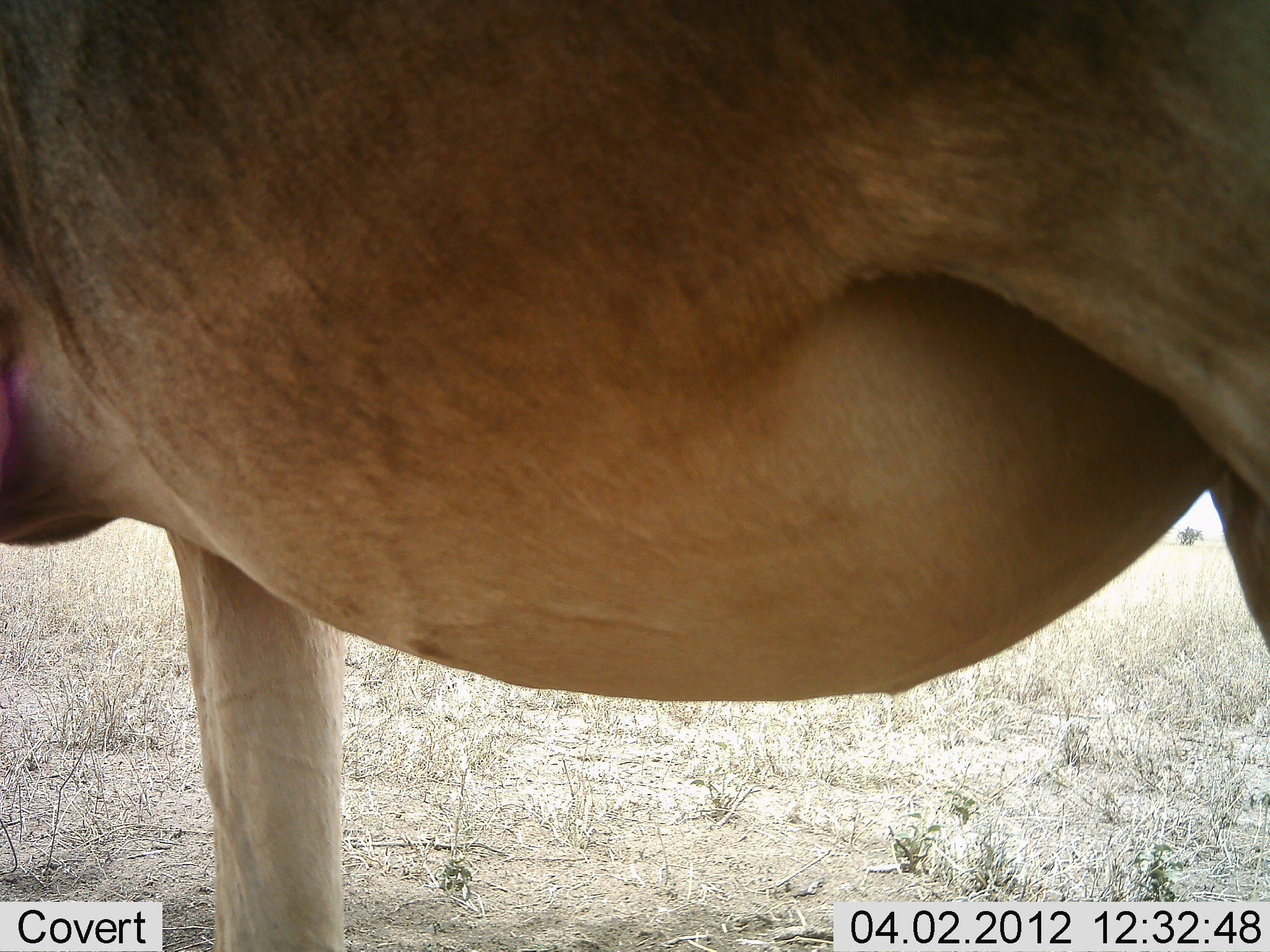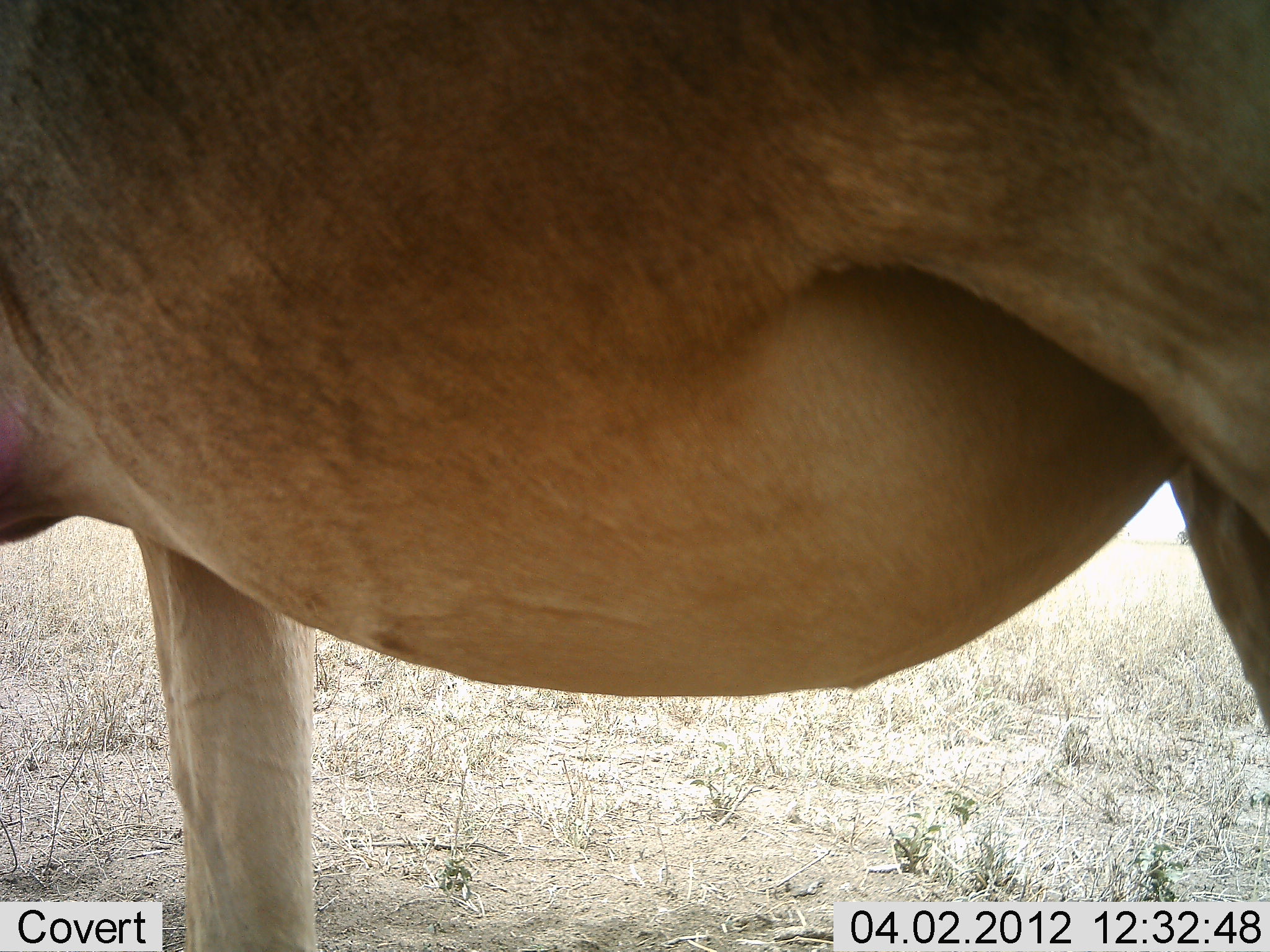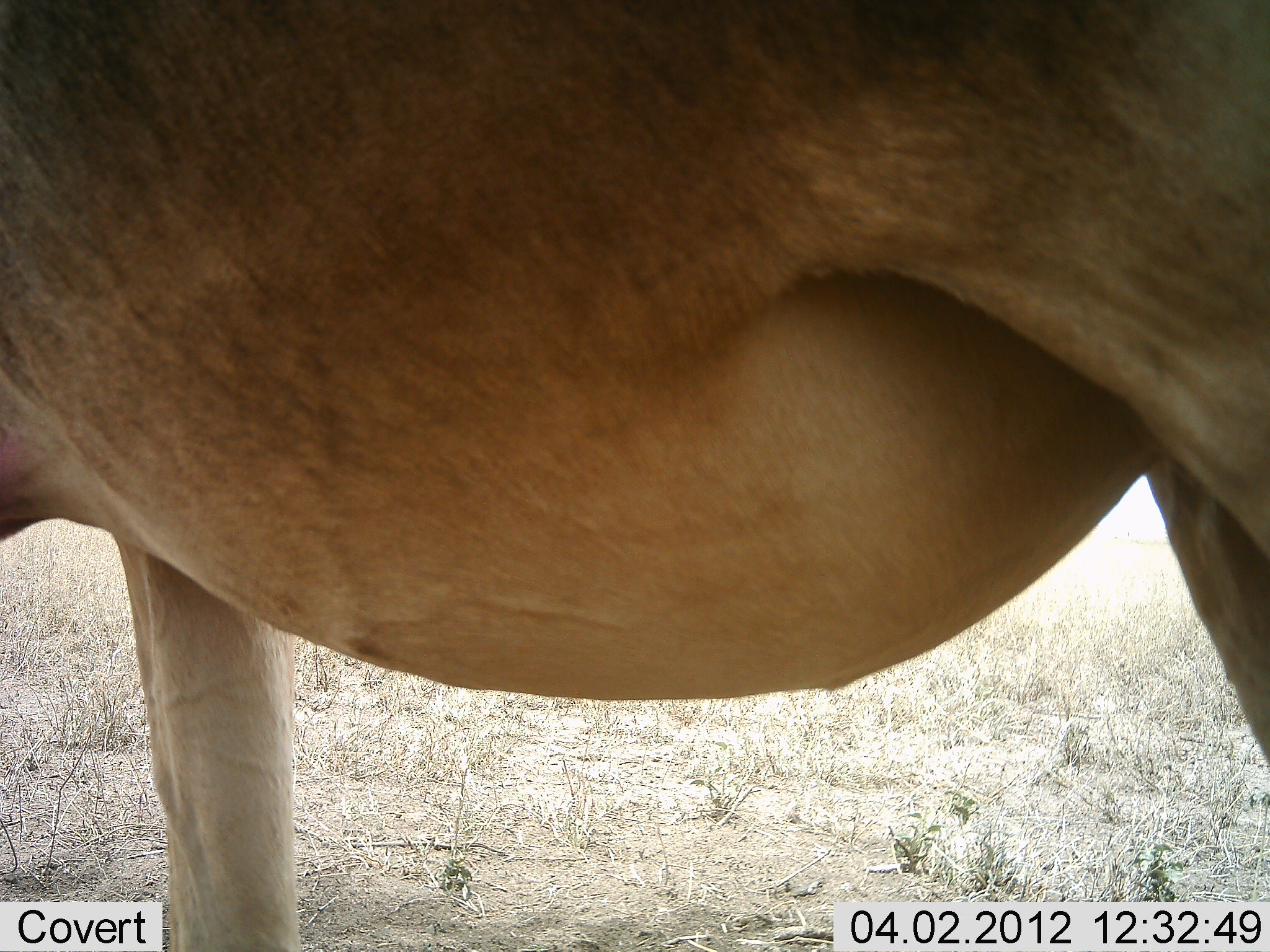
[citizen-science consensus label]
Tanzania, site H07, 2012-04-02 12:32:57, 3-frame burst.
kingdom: Animalia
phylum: Chordata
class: Mammalia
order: Artiodactyla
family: Bovidae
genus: Alcelaphus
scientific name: Alcelaphus buselaphus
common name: hartebeest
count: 1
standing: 93%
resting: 0%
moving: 7%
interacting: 0%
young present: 0%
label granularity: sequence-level